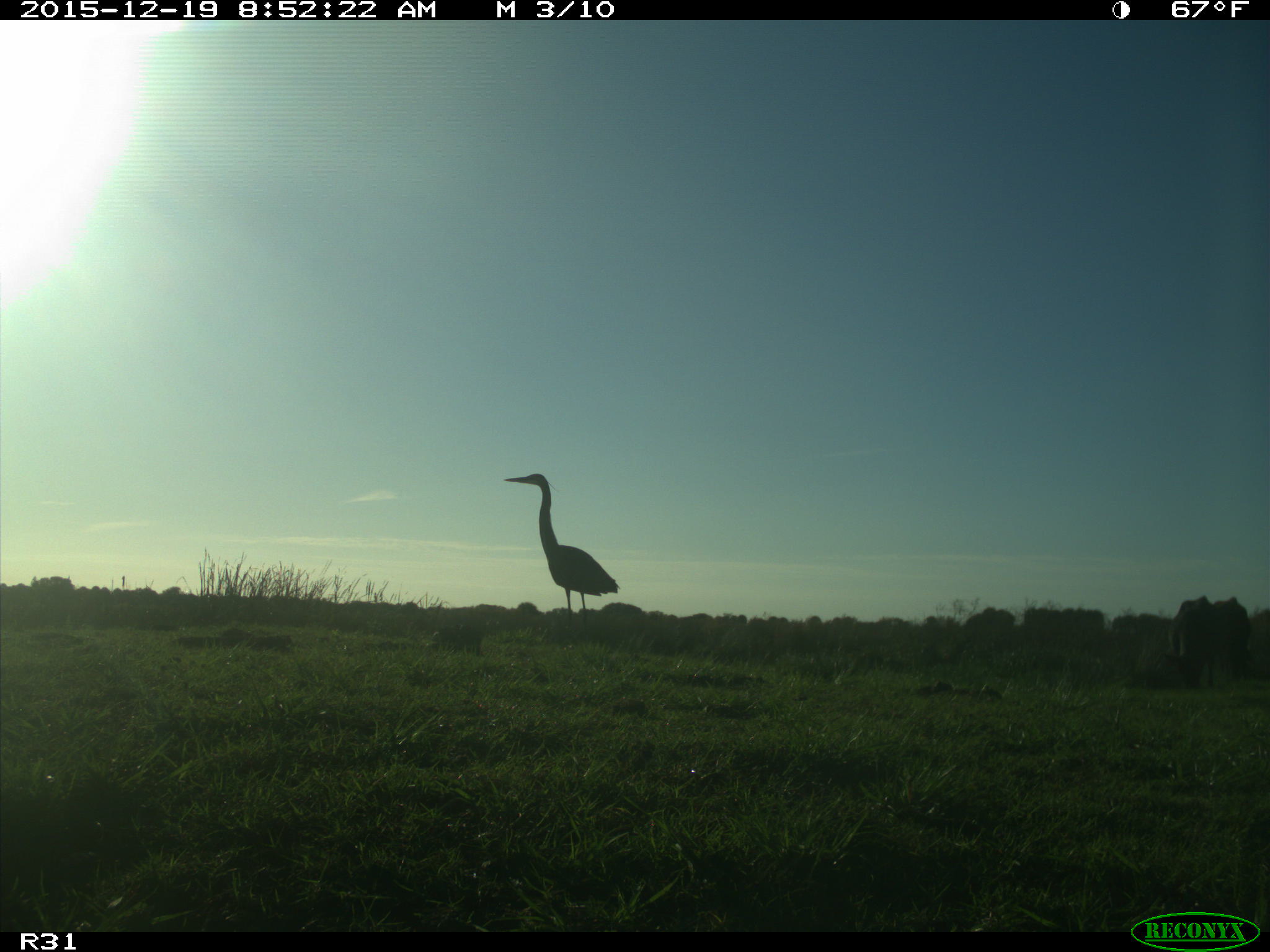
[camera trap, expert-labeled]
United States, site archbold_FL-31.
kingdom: Animalia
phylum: Chordata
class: Aves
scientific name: Aves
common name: birds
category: unidentified bird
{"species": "unidentified bird (birds) (Aves)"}